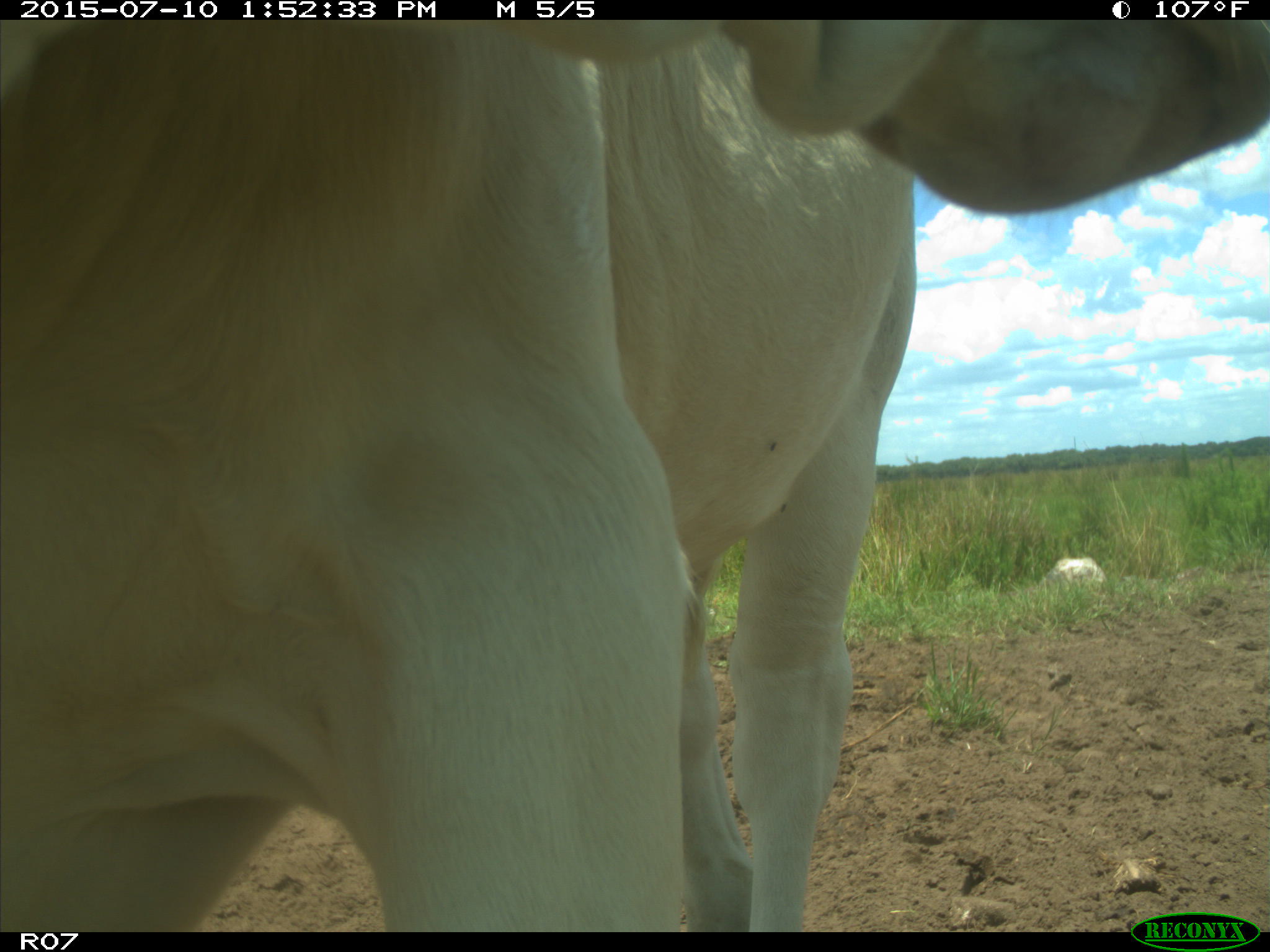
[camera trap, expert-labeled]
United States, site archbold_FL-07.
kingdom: Animalia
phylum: Chordata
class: Mammalia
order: Artiodactyla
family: Bovidae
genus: Bos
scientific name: Bos taurus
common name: domestic cow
Bos taurus (domestic cow).